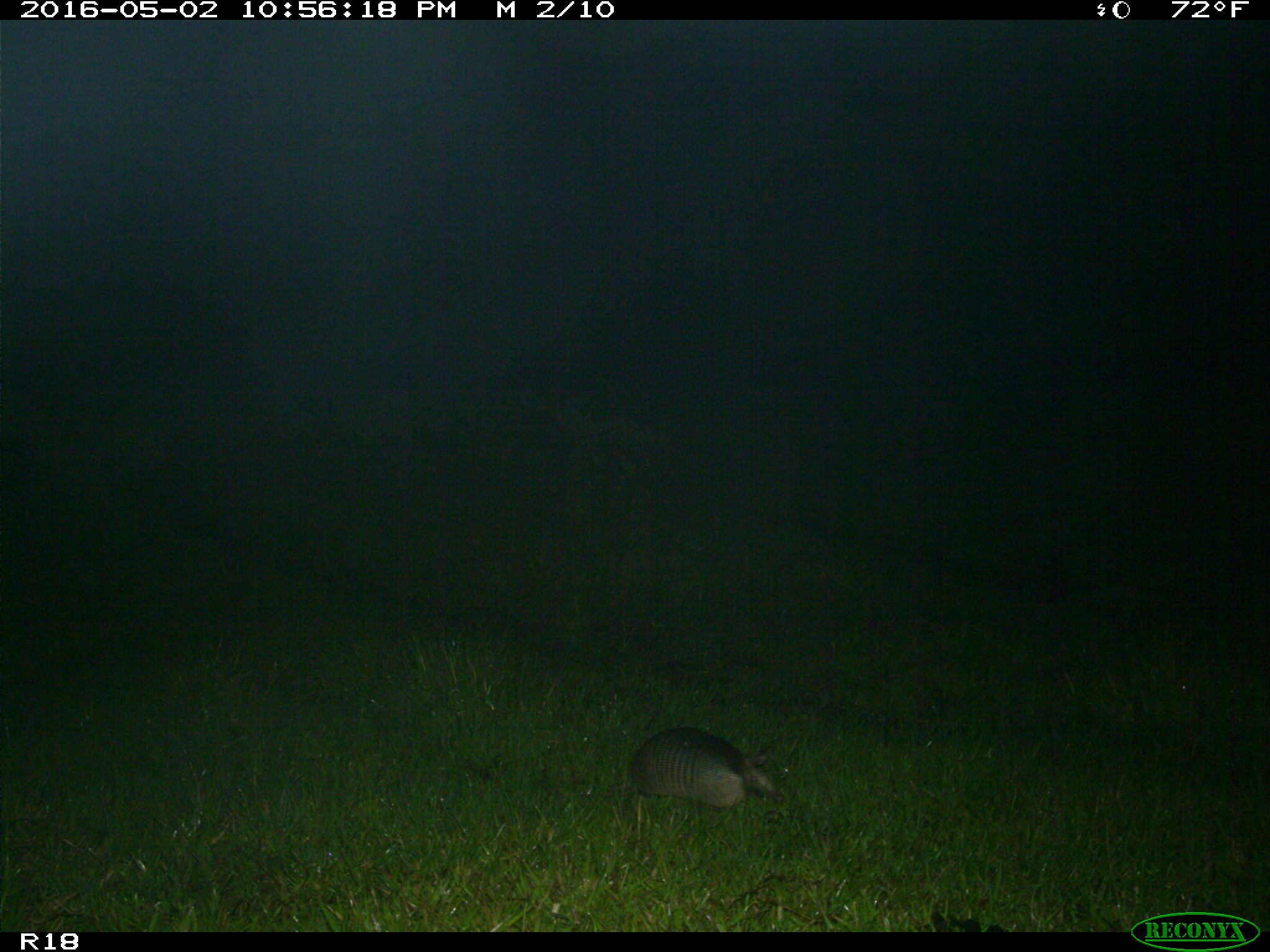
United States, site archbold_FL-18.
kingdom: Animalia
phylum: Chordata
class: Mammalia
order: Cingulata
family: Dasypodidae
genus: Dasypus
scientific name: Dasypus novemcinctus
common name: nine-banded armadillo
Dasypus novemcinctus (nine-banded armadillo).